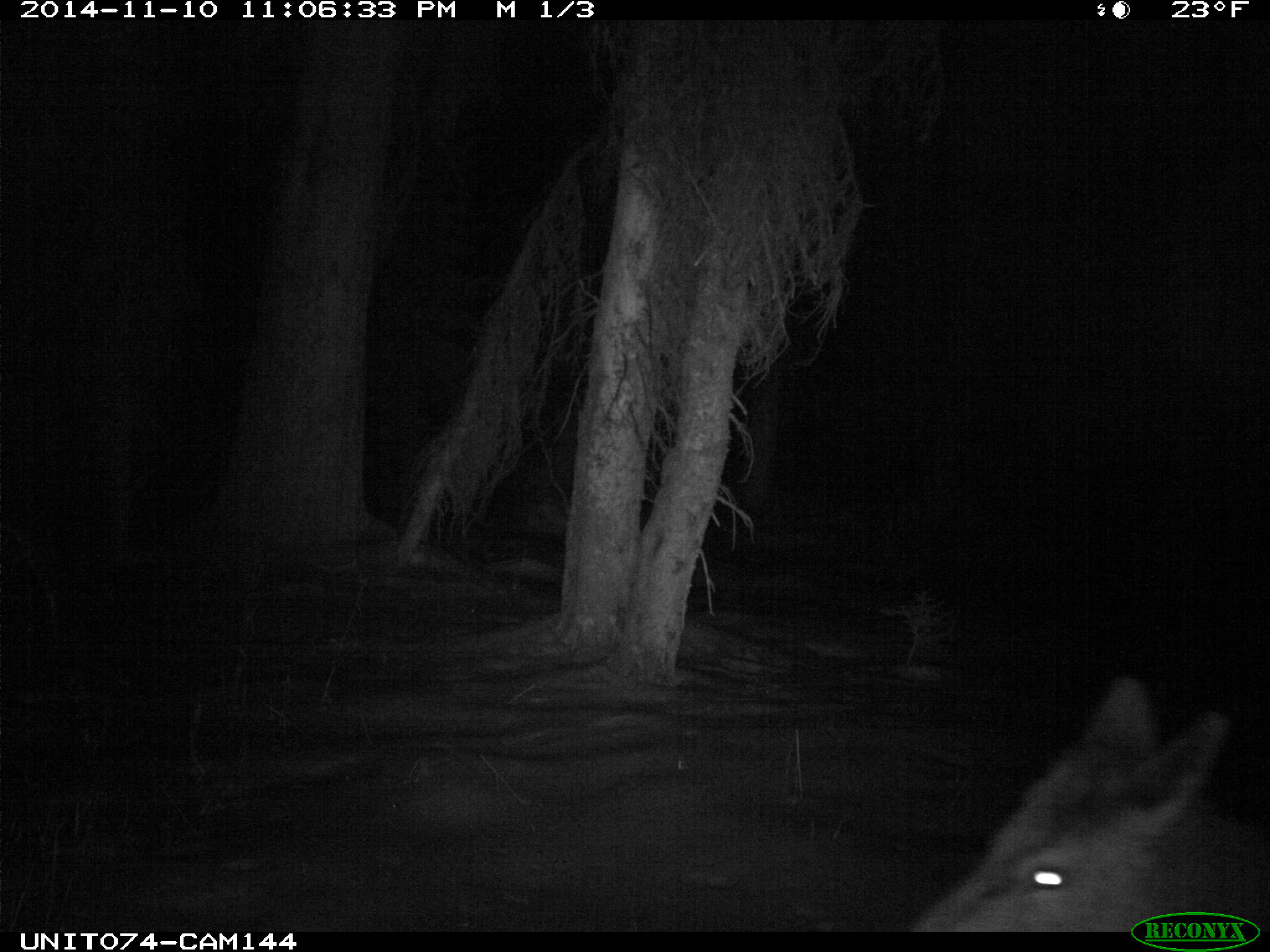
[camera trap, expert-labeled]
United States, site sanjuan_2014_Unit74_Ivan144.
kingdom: Animalia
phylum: Chordata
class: Mammalia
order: Artiodactyla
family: Cervidae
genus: Cervus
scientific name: Cervus elaphus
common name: red deer